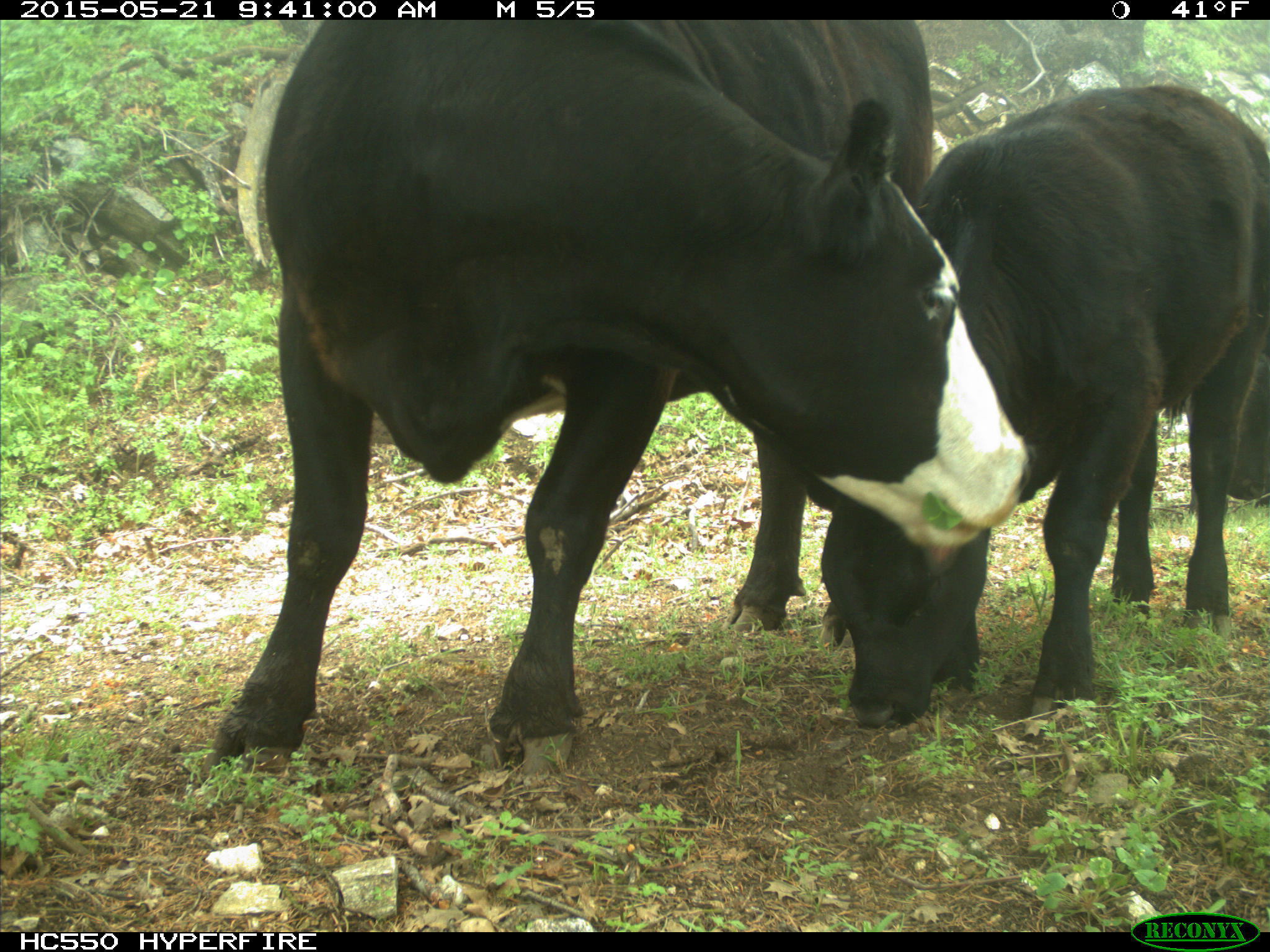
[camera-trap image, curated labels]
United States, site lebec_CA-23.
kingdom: Animalia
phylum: Chordata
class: Mammalia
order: Artiodactyla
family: Bovidae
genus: Bos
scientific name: Bos taurus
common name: domestic cow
Bos taurus (domestic cow).